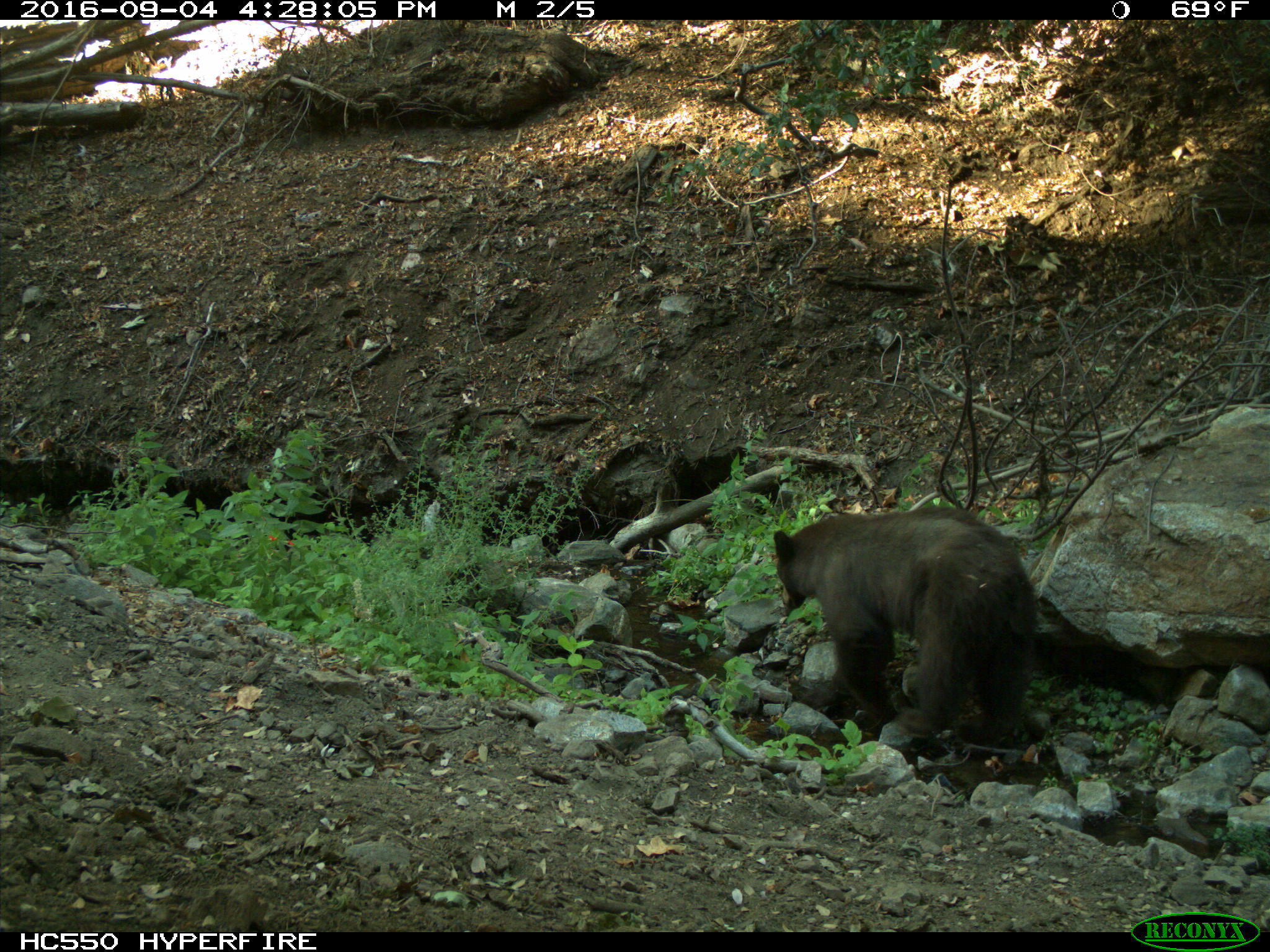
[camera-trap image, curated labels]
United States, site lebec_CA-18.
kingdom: Animalia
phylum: Chordata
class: Mammalia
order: Carnivora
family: Ursidae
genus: Ursus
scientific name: Ursus americanus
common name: american black bear